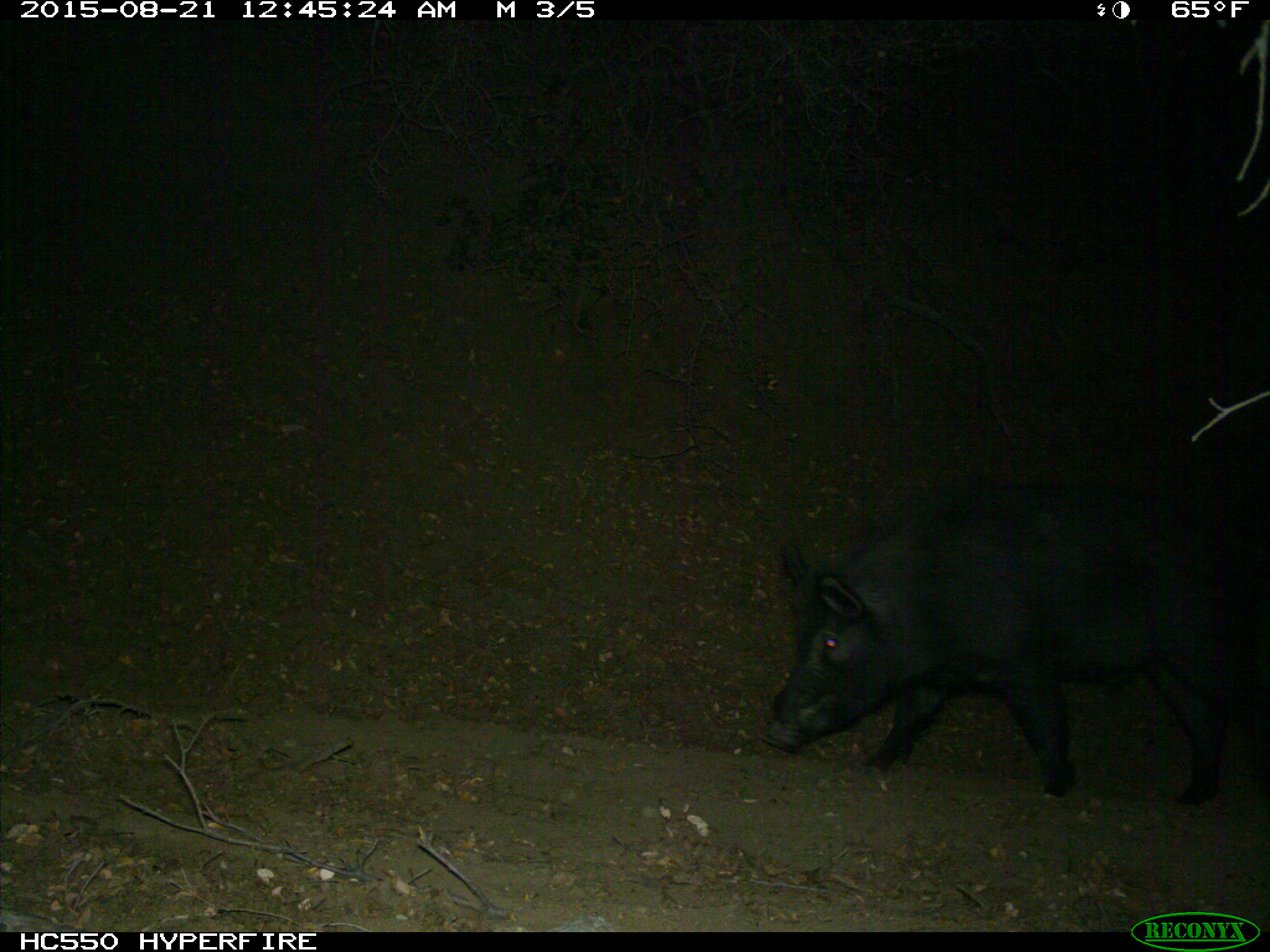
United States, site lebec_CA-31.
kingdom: Animalia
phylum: Chordata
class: Mammalia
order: Artiodactyla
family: Suidae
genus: Sus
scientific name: Sus scrofa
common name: wild boar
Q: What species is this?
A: Sus scrofa (wild boar).